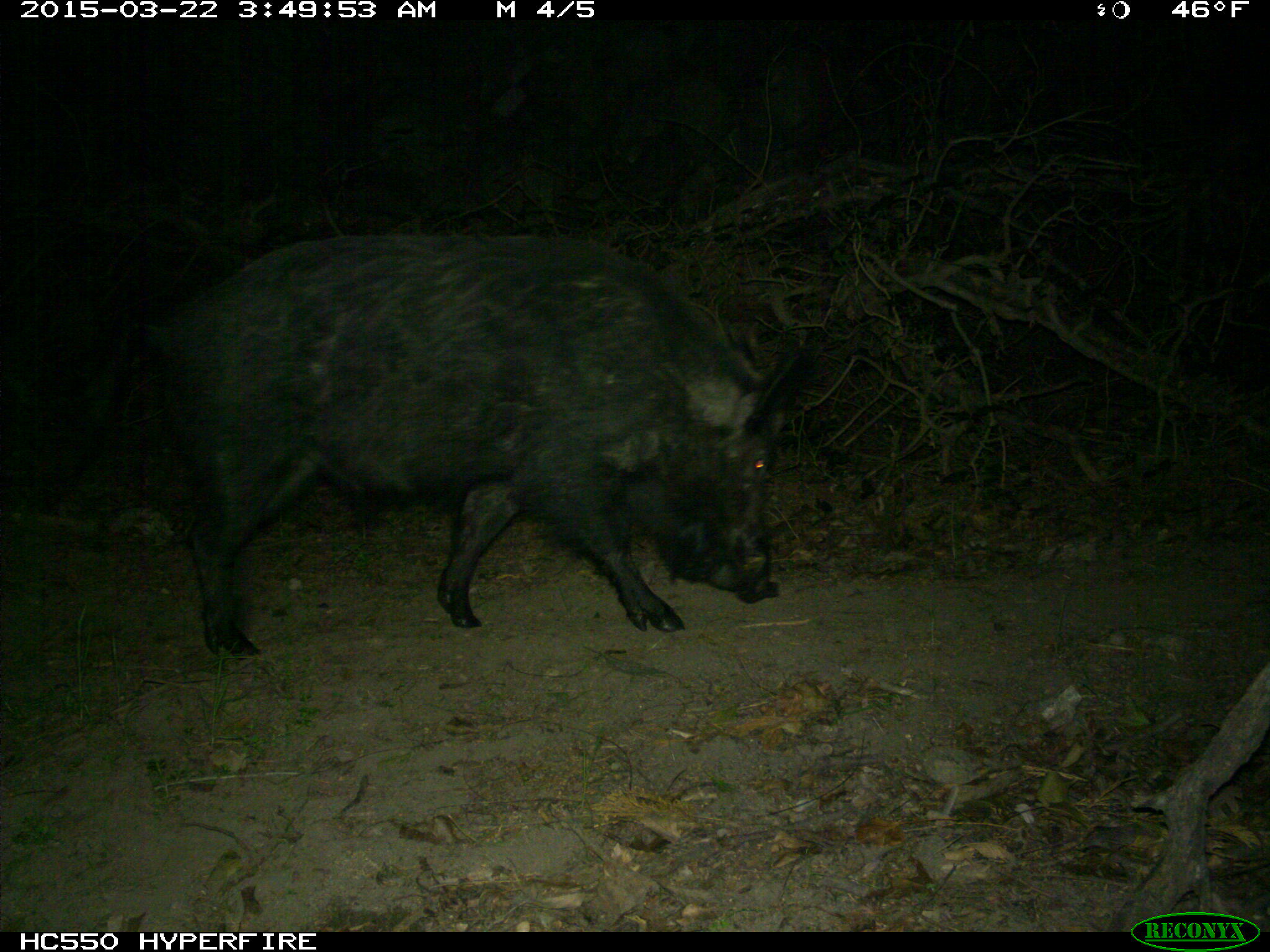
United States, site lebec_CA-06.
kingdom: Animalia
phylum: Chordata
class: Mammalia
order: Artiodactyla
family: Suidae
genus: Sus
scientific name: Sus scrofa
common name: wild boar